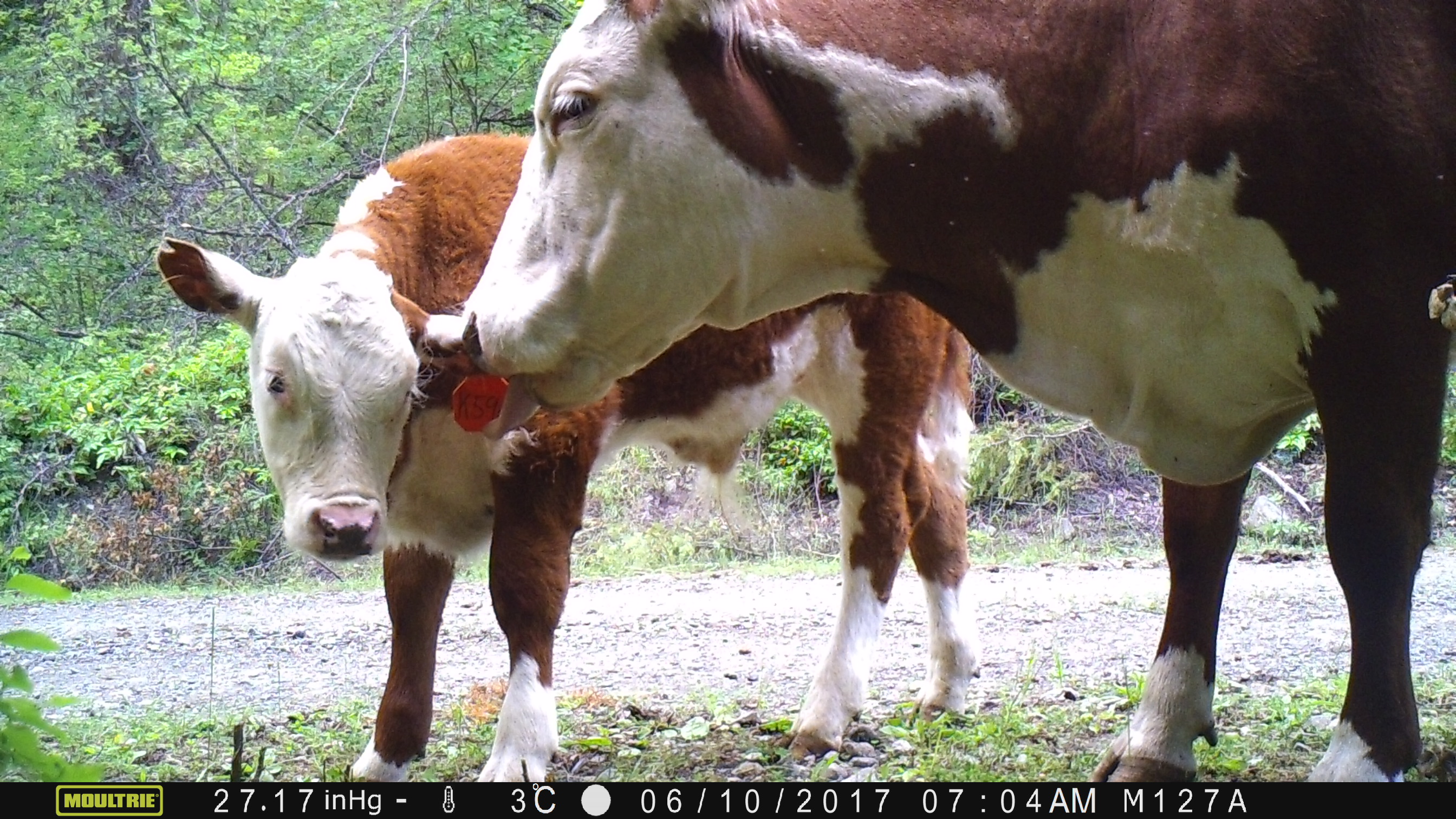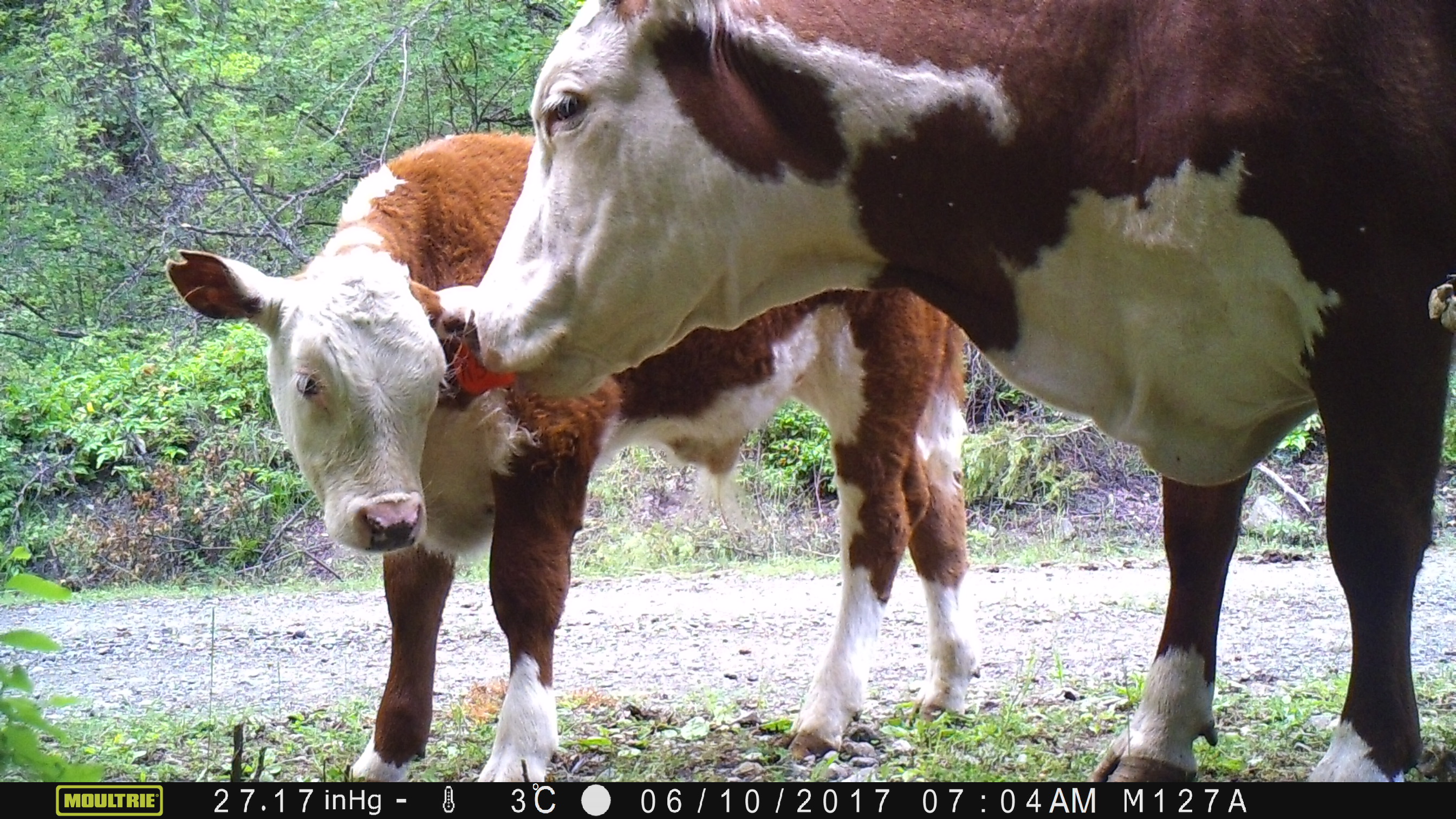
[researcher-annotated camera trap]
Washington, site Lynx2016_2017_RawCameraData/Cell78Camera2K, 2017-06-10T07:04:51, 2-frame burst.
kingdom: Animalia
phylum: Chordata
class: Mammalia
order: Artiodactyla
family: Bovidae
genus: Bos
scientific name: Bos taurus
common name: domestic cattle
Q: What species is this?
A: Domestic cattle (Bos taurus).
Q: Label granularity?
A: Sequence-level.